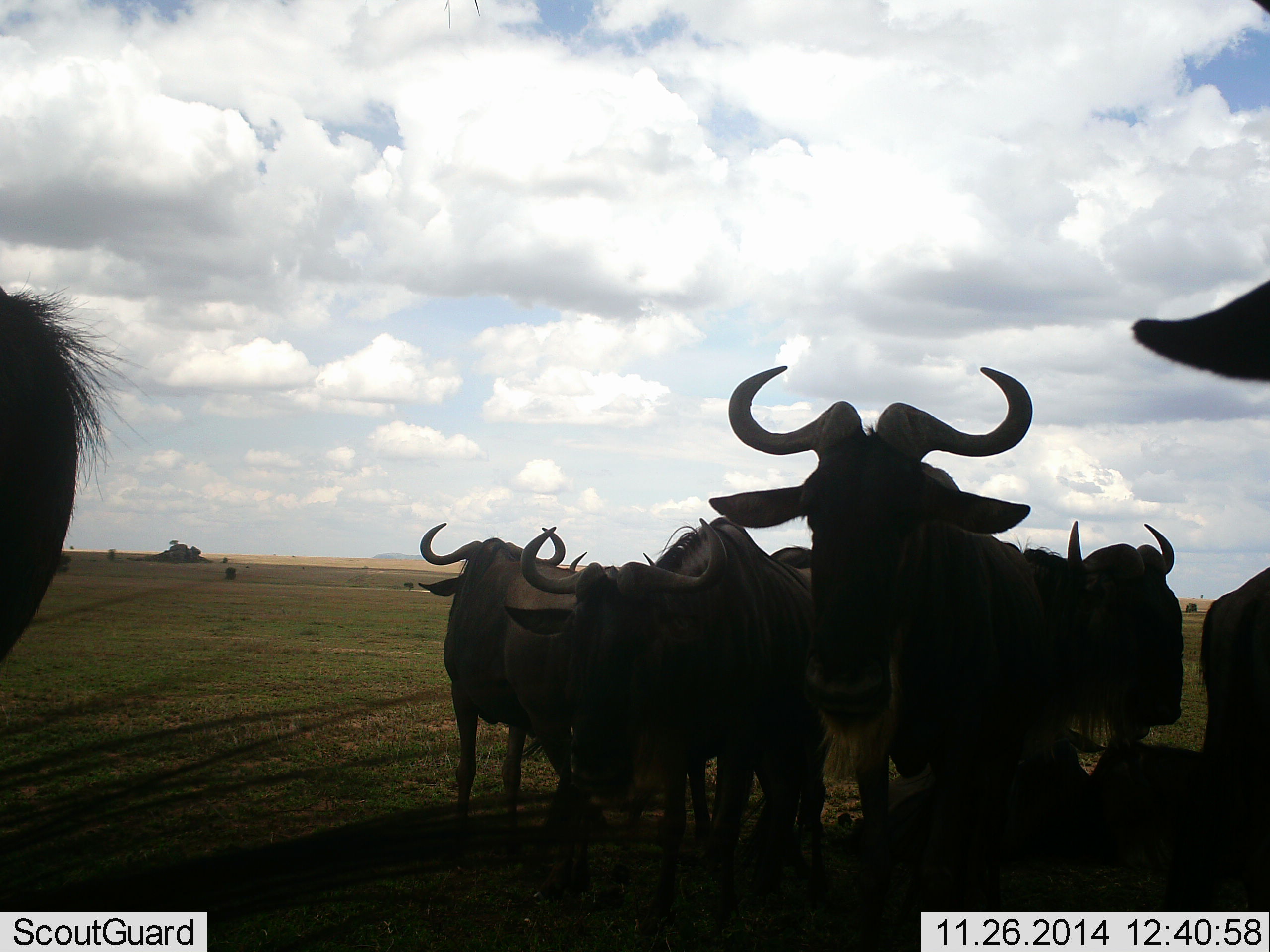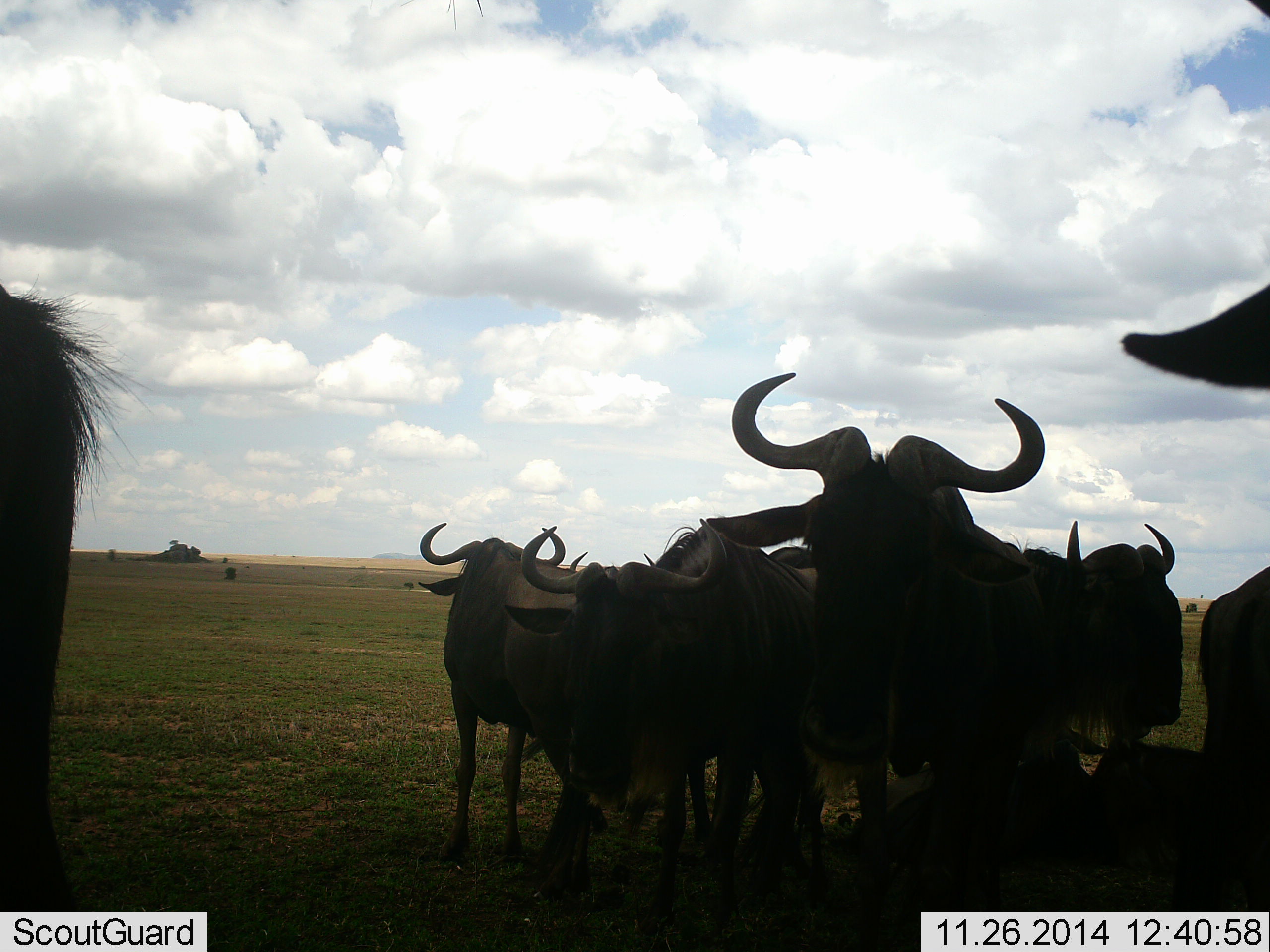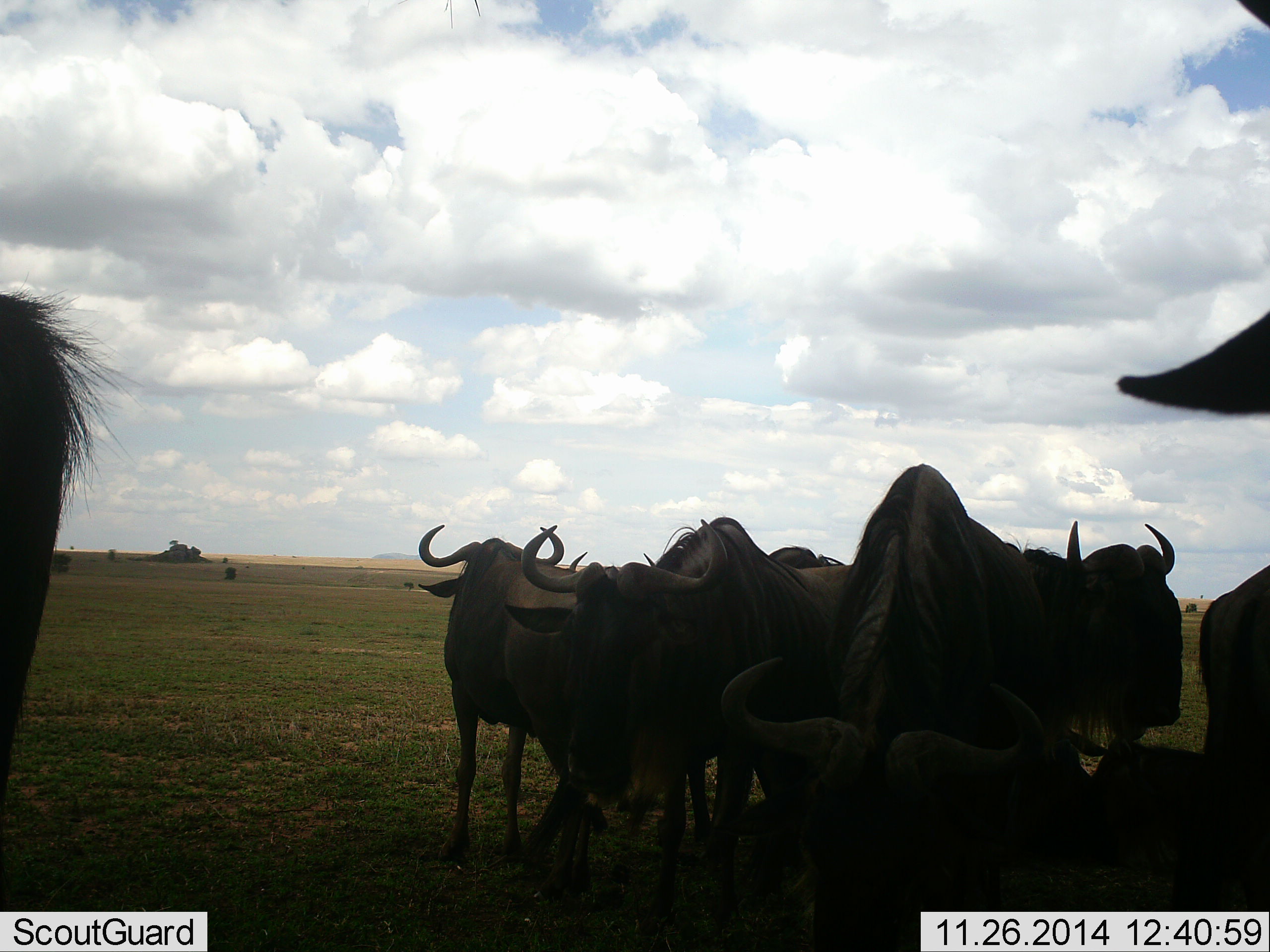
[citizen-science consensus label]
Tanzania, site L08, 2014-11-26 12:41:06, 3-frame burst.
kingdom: Animalia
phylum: Chordata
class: Mammalia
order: Artiodactyla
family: Bovidae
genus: Connochaetes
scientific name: Connochaetes taurinus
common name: blue wildebeest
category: wildebeest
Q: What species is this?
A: Wildebeest (blue wildebeest) (Connochaetes taurinus).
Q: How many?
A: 8.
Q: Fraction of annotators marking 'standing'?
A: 70%.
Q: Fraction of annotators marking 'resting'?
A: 60%.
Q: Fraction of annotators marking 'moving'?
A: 0%.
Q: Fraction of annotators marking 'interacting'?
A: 20%.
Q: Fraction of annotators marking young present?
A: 0%.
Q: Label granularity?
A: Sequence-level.